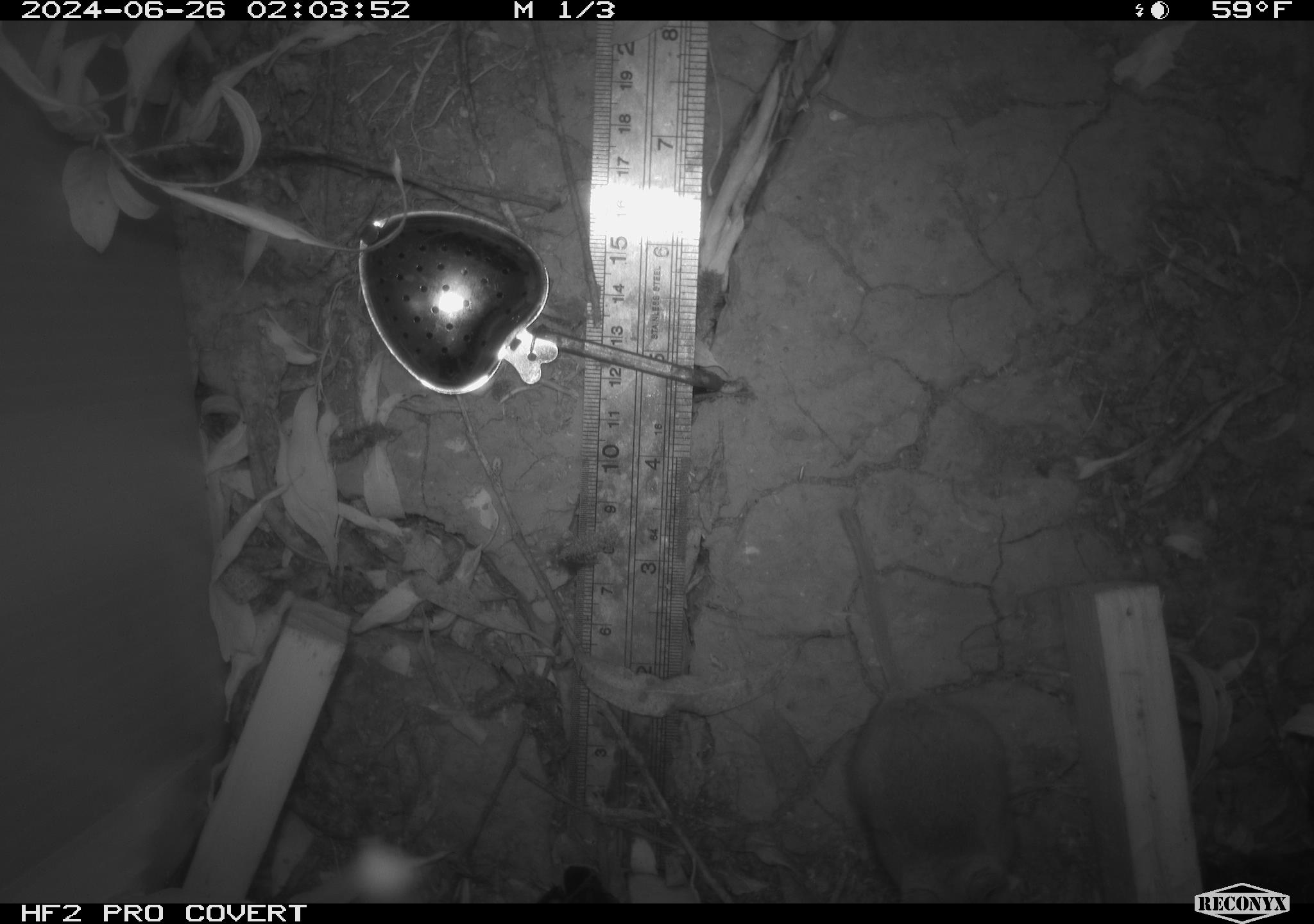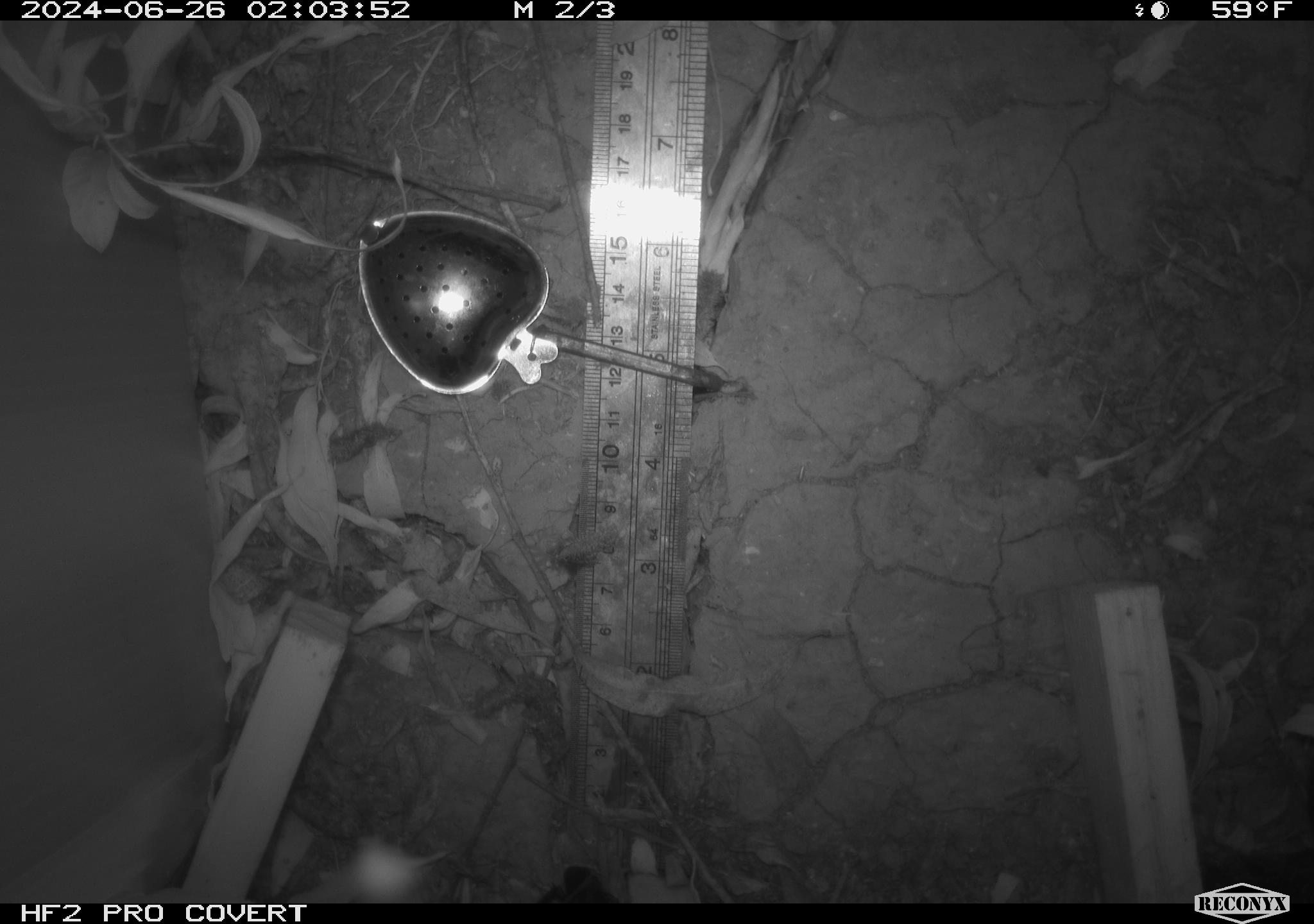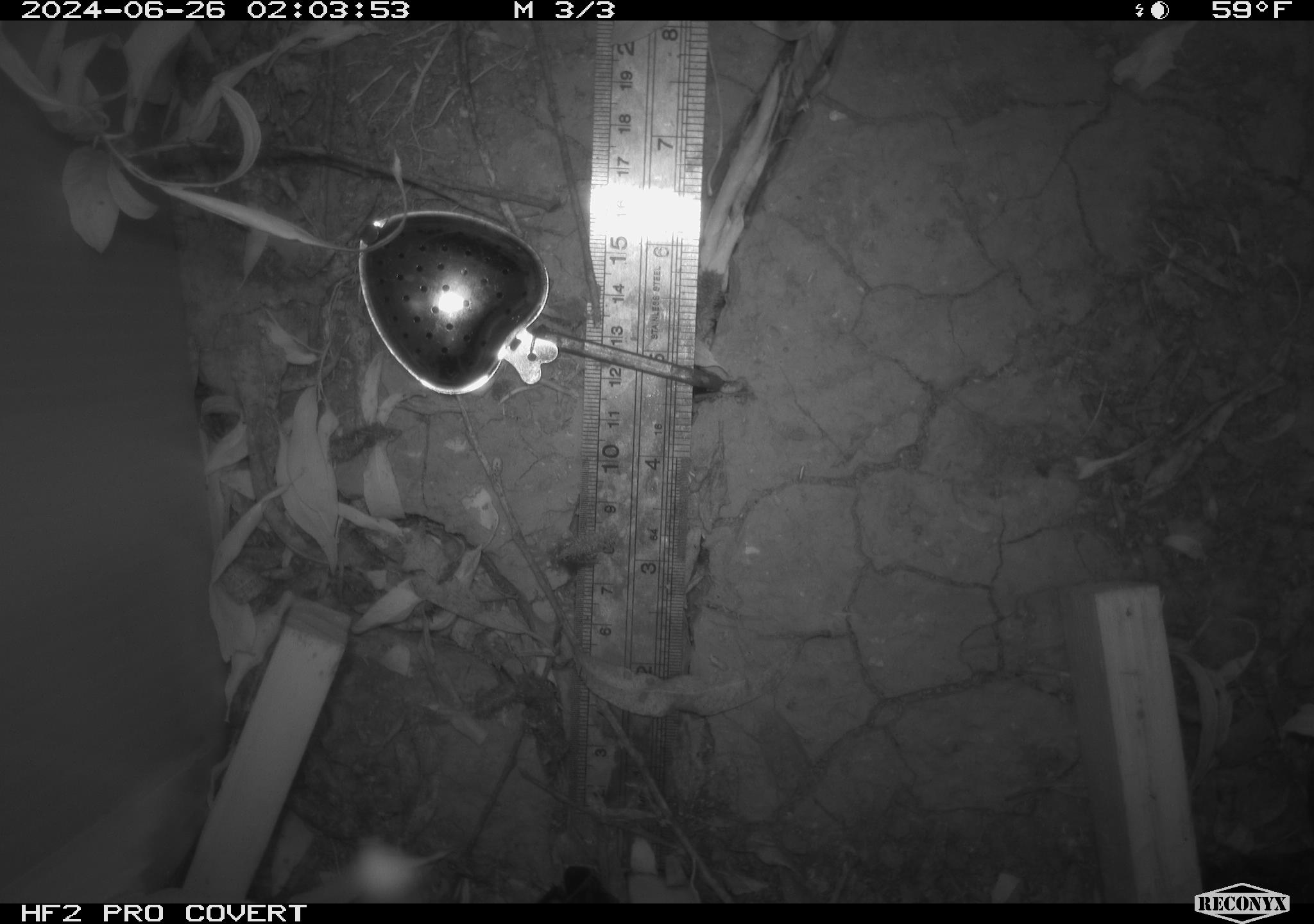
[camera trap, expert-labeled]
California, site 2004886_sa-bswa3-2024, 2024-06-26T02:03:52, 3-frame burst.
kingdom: Animalia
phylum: Chordata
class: Mammalia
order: Rodentia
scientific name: Rodentia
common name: mouse species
Mouse species (Rodentia).